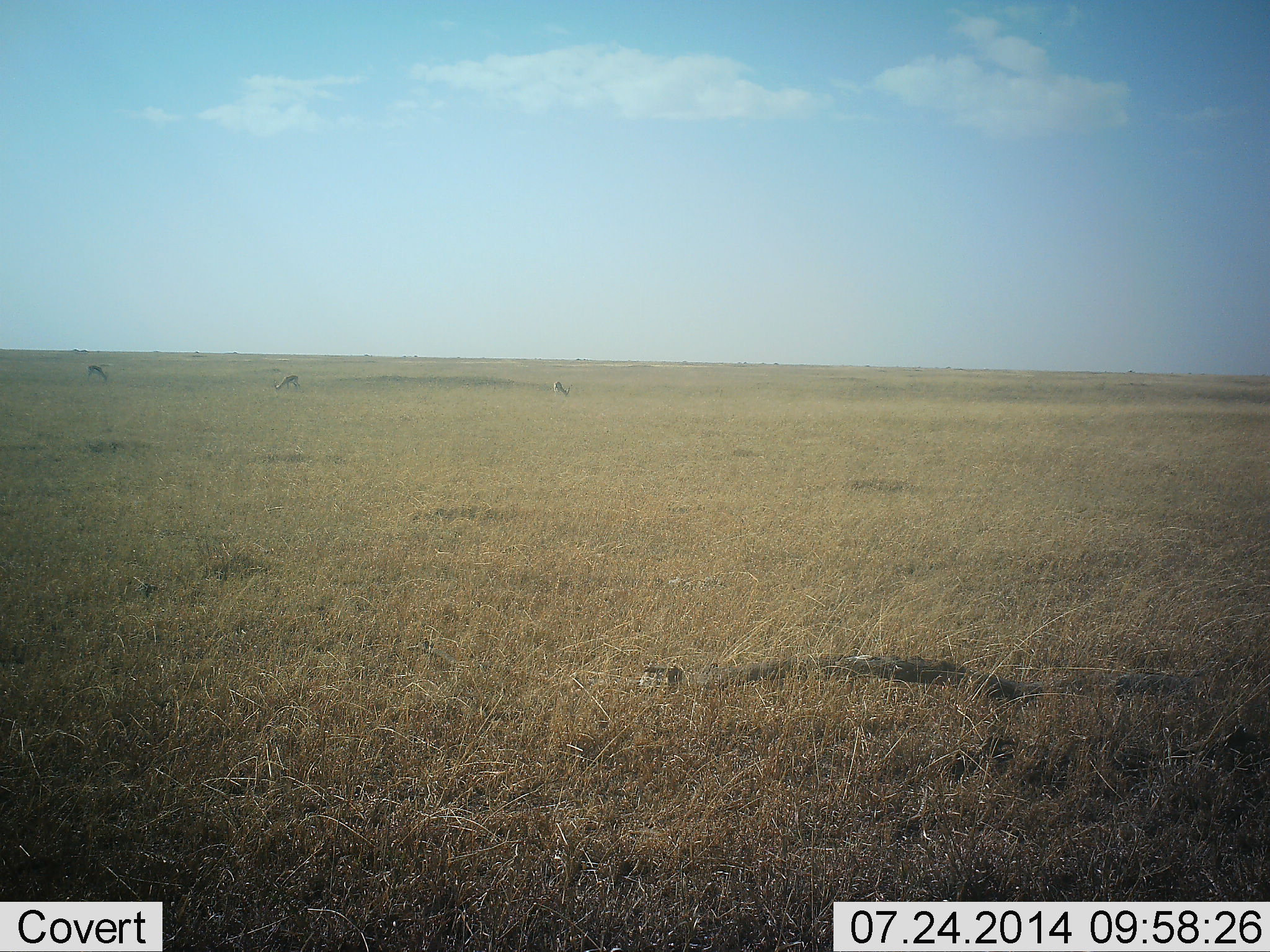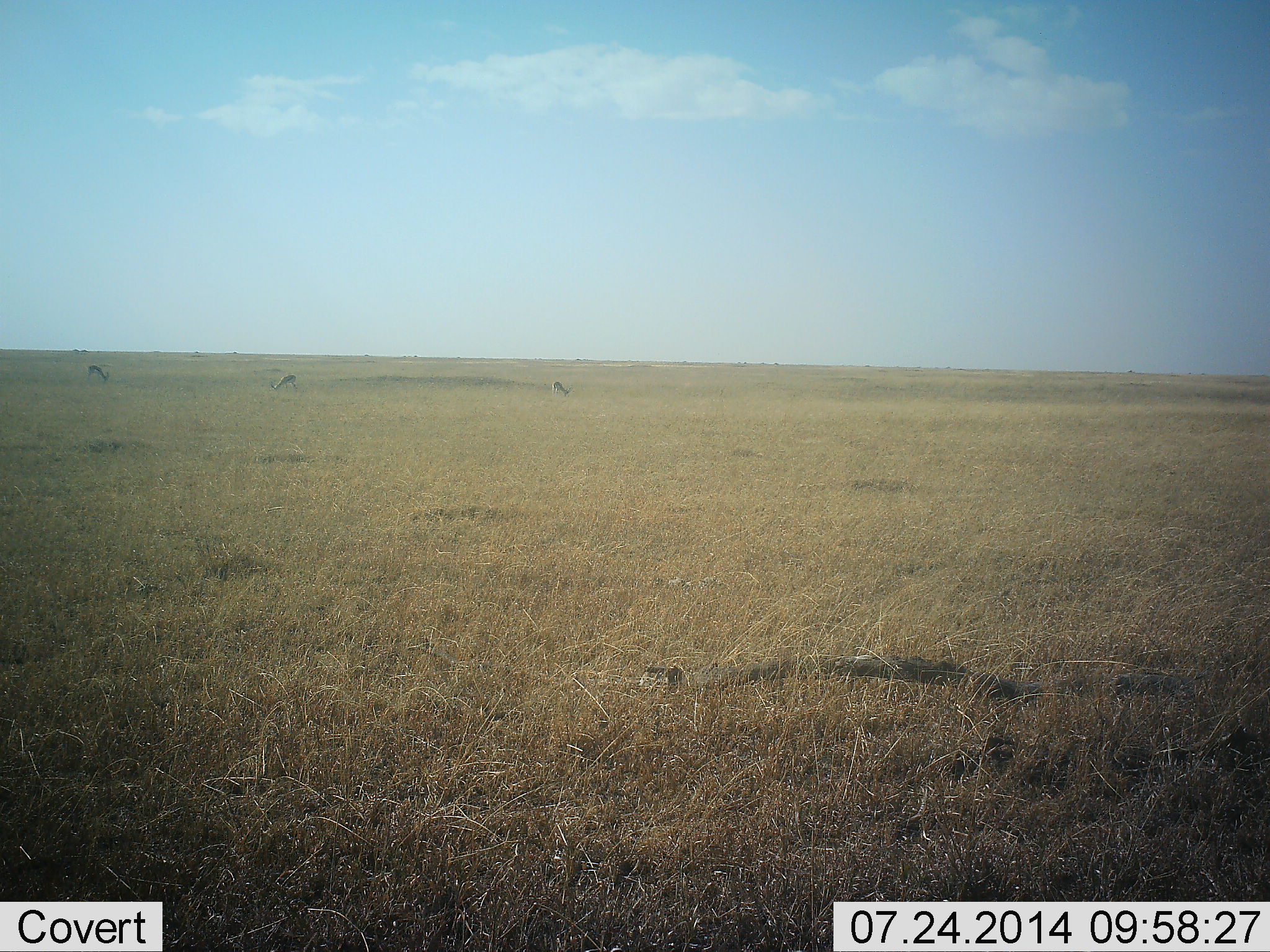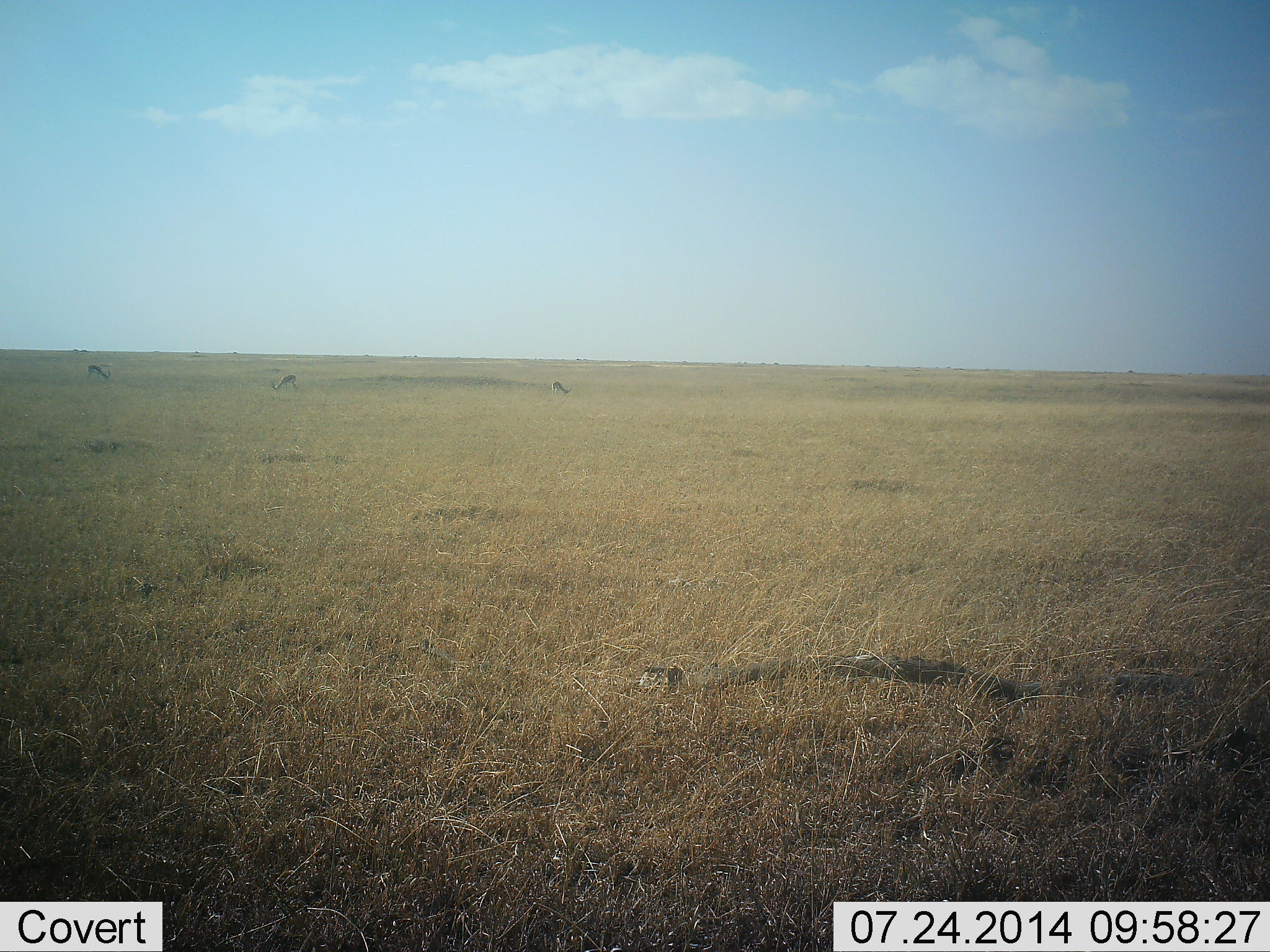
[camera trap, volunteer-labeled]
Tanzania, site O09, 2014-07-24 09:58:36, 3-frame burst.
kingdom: Animalia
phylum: Chordata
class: Mammalia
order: Artiodactyla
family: Bovidae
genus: Eudorcas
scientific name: Eudorcas thomsonii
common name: thomson's gazelle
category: gazellethomsons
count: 3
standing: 10%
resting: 0%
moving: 0%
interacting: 0%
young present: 0%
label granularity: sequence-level